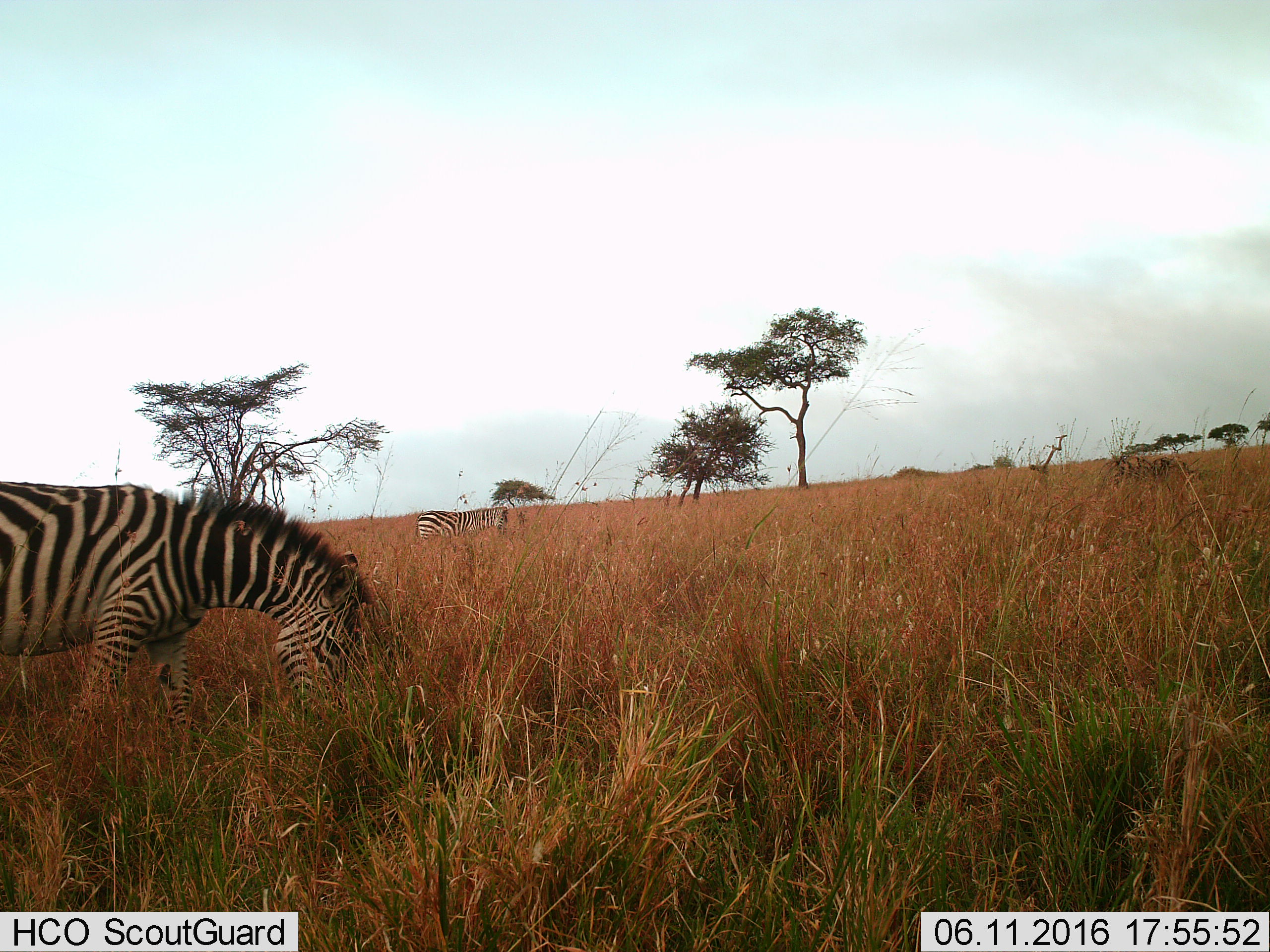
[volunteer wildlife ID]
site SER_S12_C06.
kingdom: Animalia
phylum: Chordata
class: Mammalia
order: Perissodactyla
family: Equidae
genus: Equus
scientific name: Equus quagga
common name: plains zebra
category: zebraplains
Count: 2.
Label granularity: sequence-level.